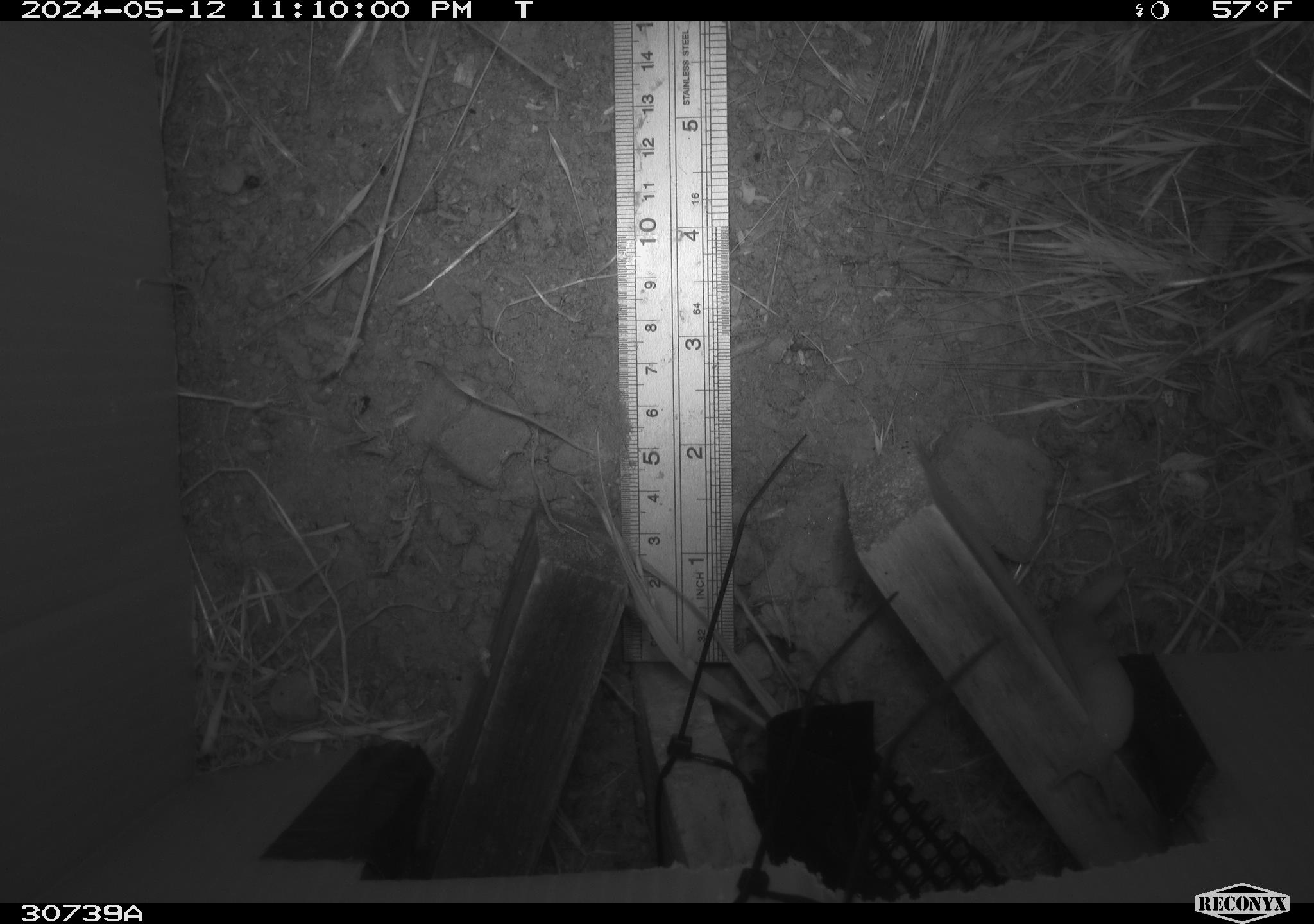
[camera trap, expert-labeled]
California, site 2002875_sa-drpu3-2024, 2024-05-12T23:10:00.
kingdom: Animalia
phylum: Mollusca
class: Gastropoda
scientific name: Gastropoda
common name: gastropods